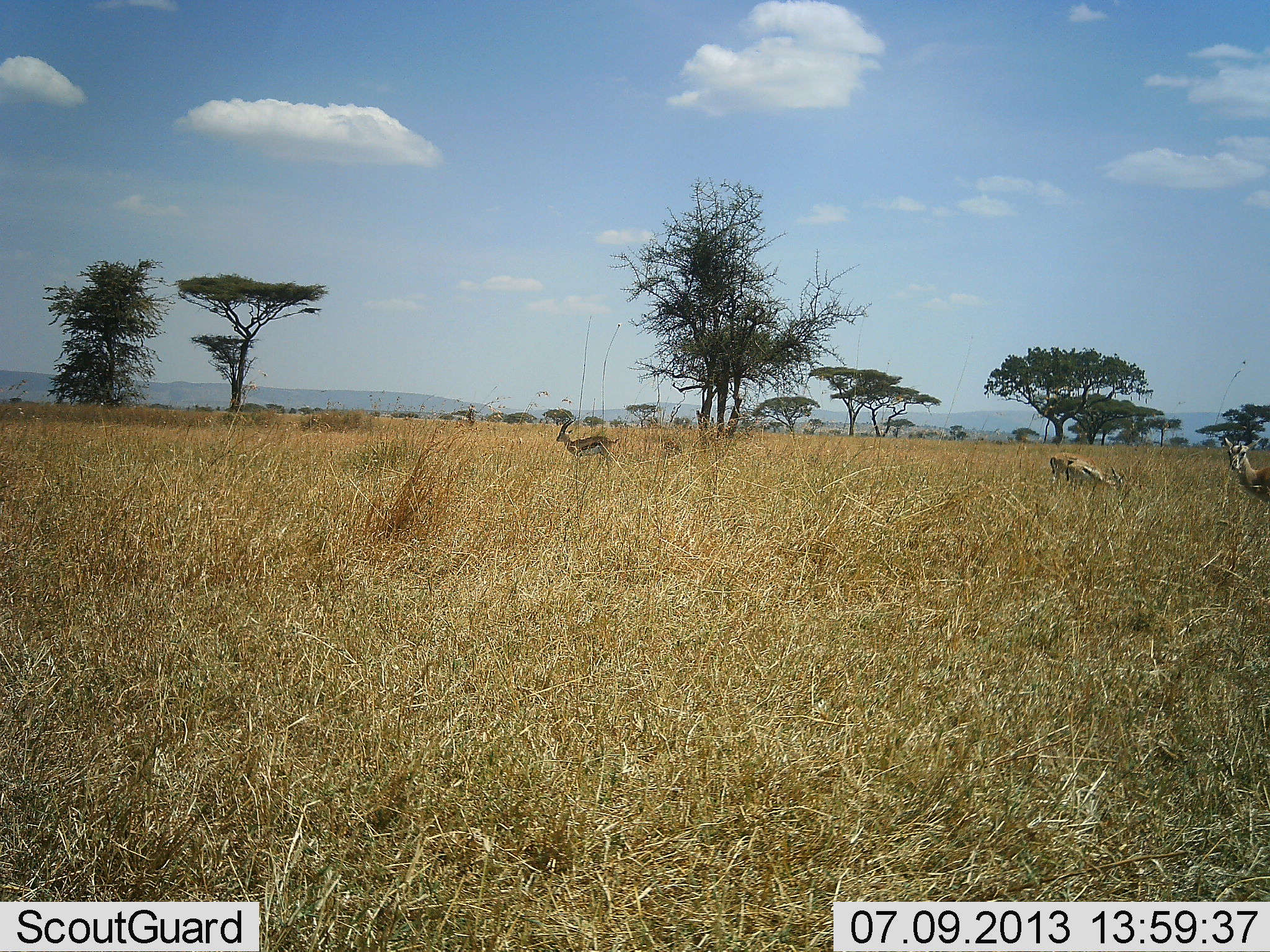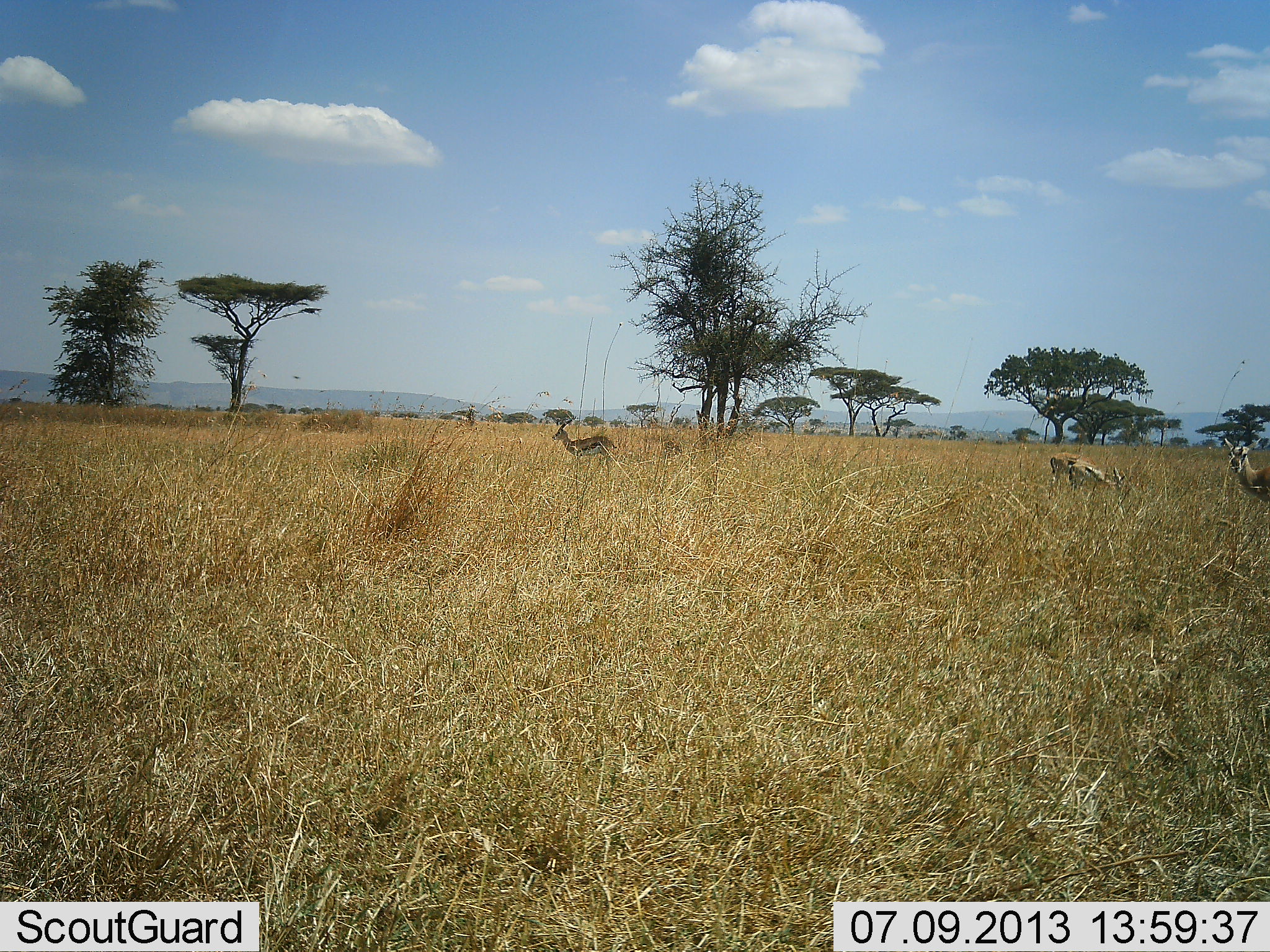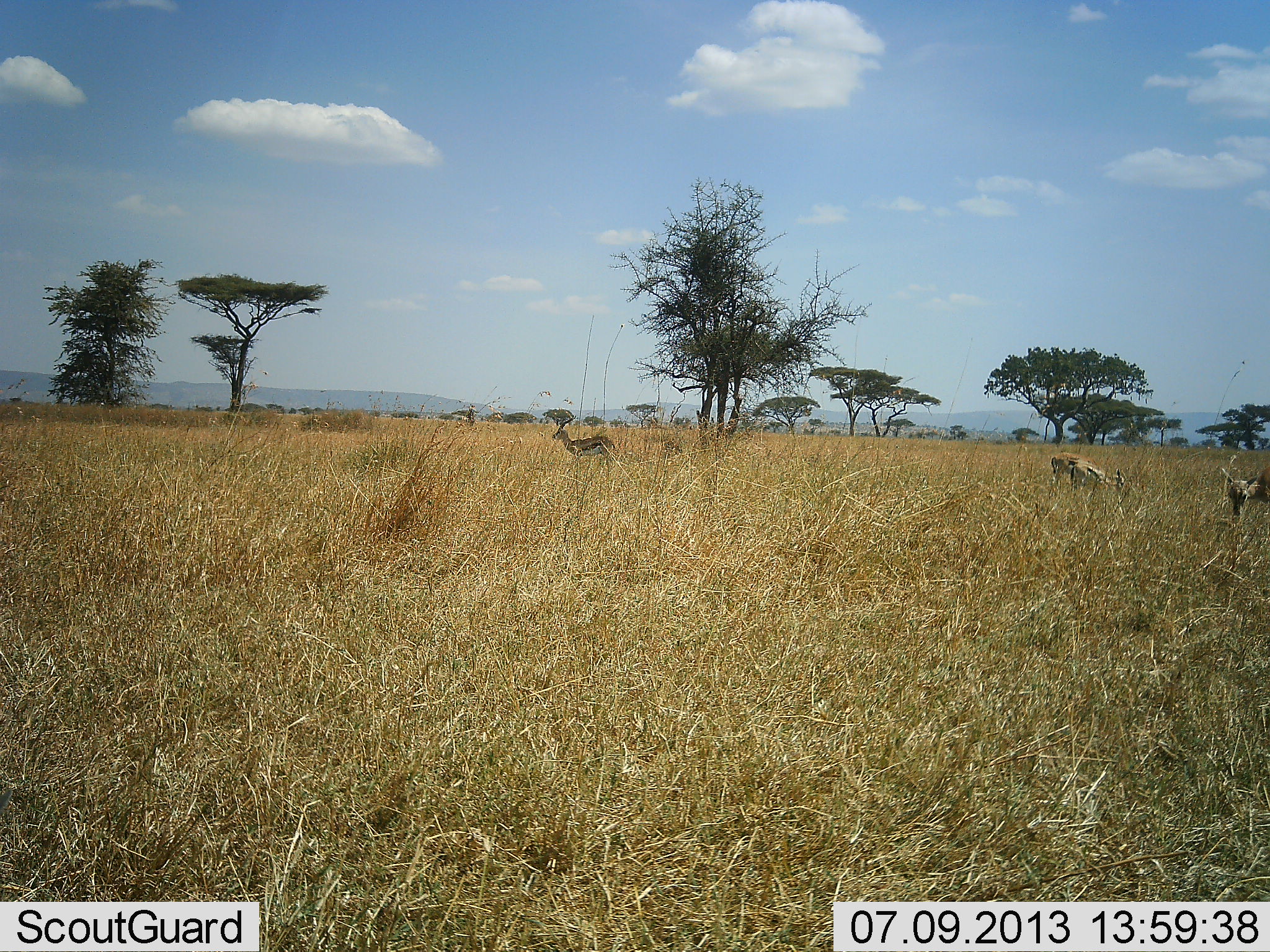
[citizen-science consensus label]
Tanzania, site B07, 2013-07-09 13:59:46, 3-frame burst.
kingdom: Animalia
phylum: Chordata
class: Mammalia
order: Artiodactyla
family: Bovidae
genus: Eudorcas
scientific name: Eudorcas thomsonii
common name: thomson's gazelle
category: gazellethomsons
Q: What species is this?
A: Gazellethomsons (thomson's gazelle) (Eudorcas thomsonii).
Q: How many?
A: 4.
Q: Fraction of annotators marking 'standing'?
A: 90%.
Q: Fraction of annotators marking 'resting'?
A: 0%.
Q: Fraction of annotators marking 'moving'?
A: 0%.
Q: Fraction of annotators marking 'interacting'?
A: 0%.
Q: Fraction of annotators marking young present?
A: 0%.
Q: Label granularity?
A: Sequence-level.